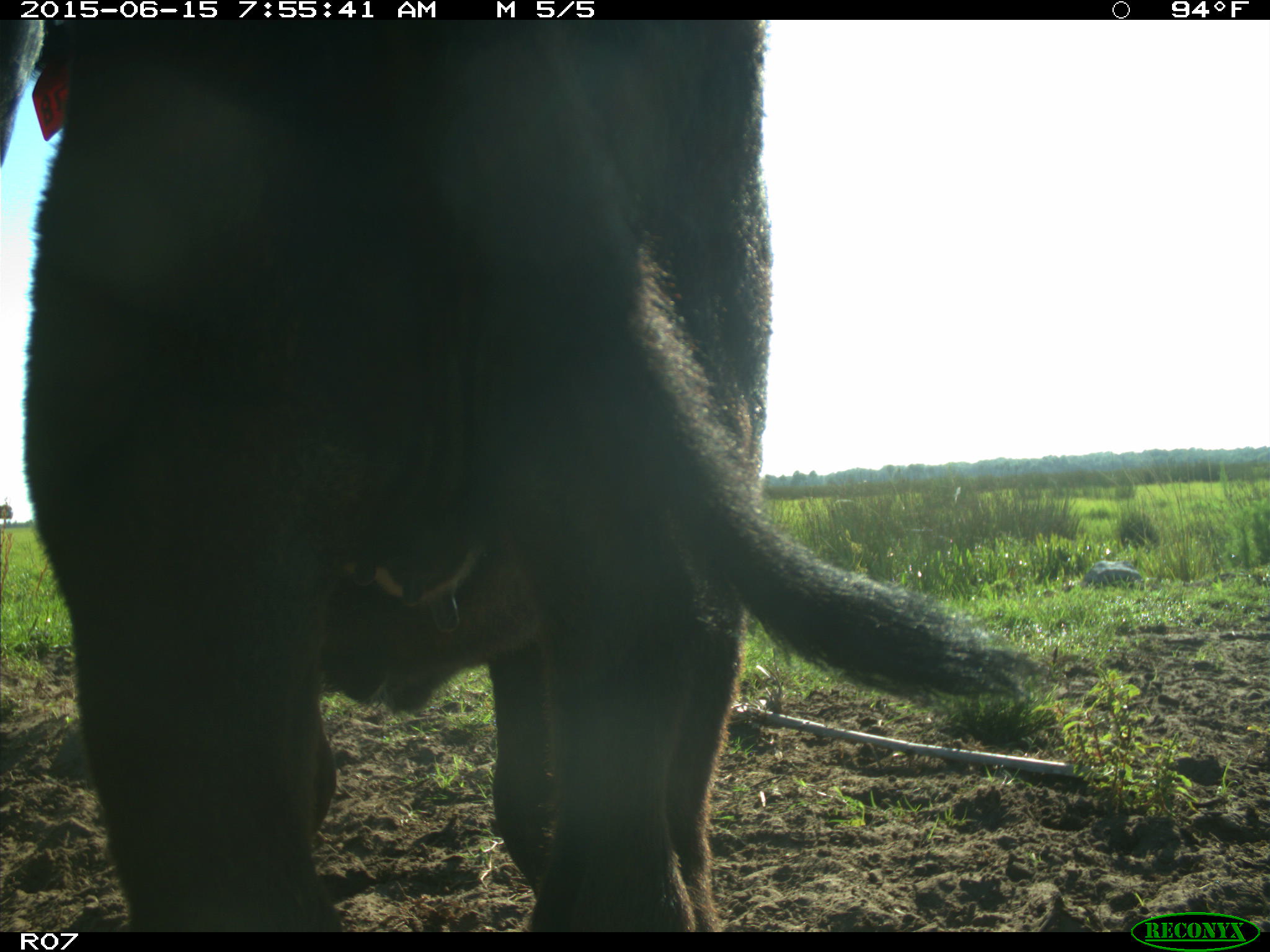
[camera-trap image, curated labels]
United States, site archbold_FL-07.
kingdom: Animalia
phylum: Chordata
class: Mammalia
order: Artiodactyla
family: Bovidae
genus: Bos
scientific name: Bos taurus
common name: domestic cow